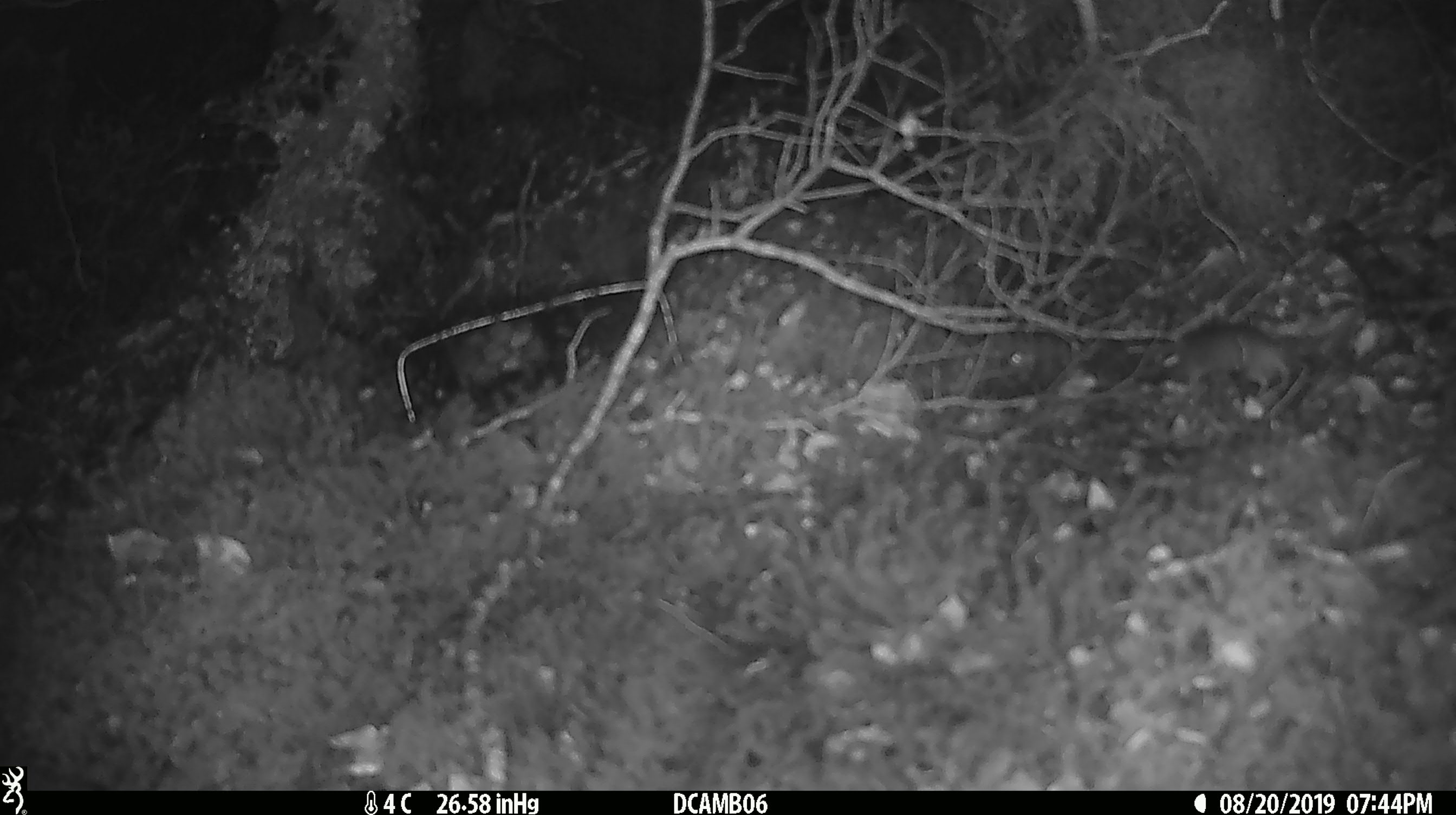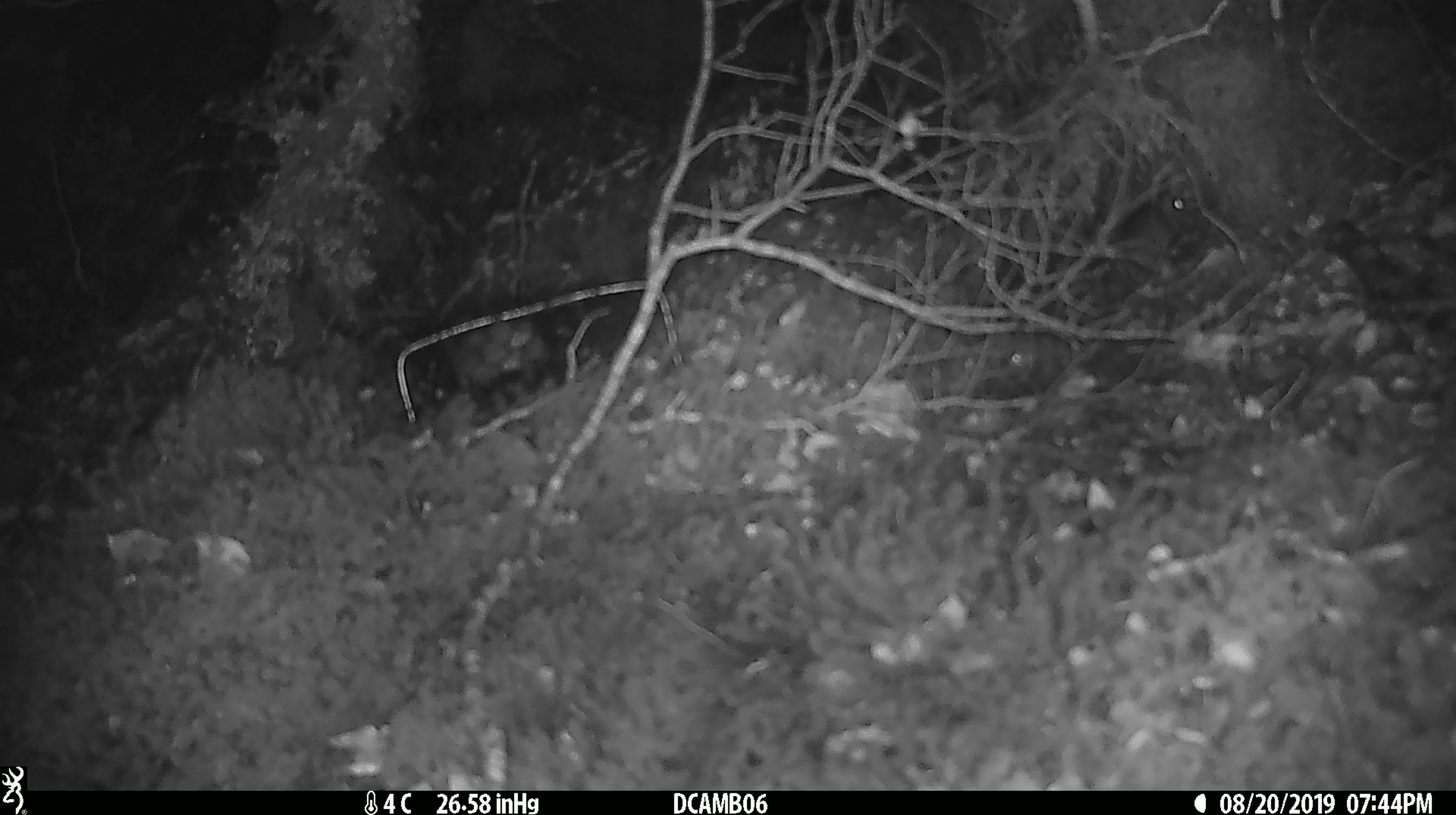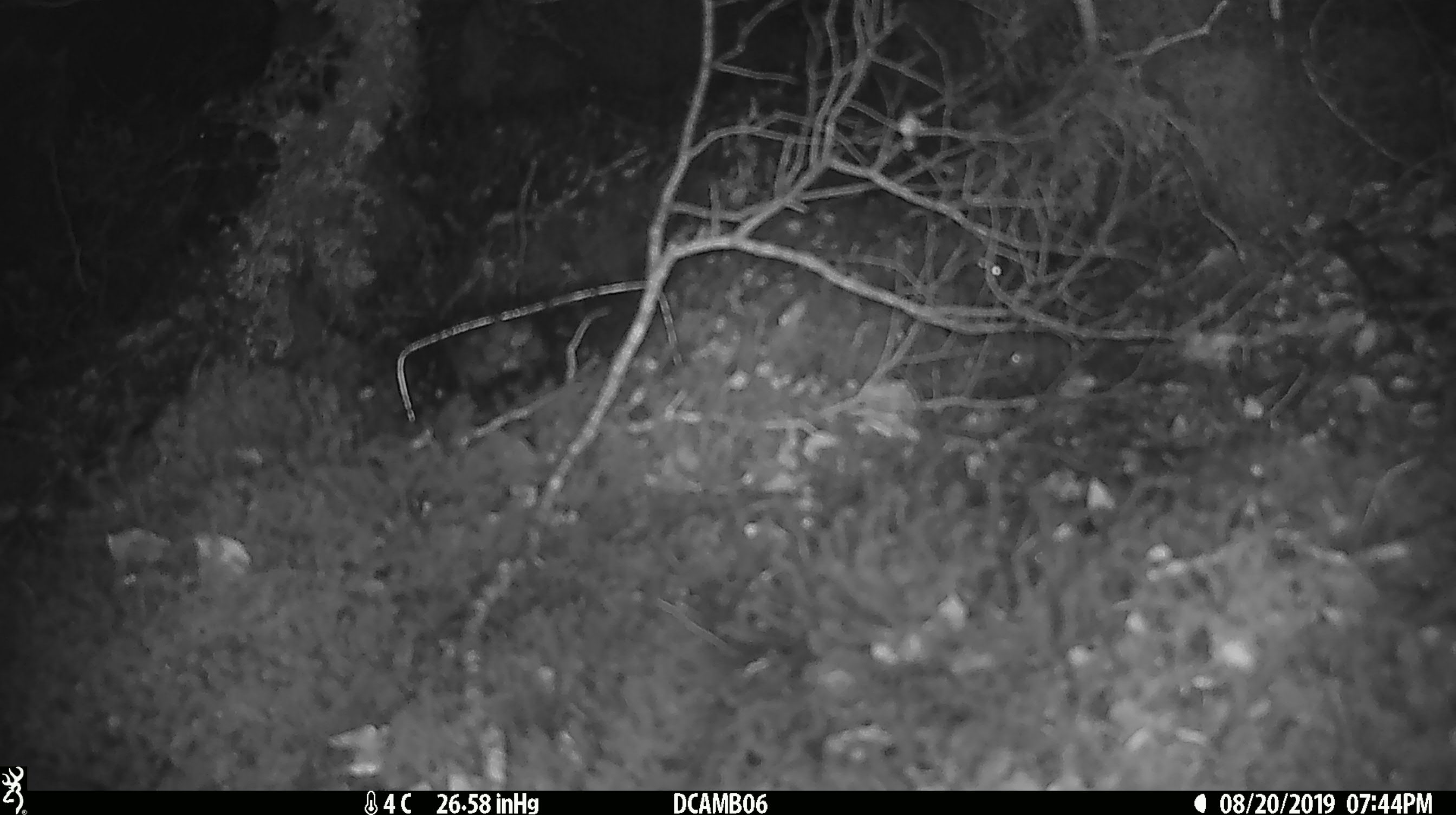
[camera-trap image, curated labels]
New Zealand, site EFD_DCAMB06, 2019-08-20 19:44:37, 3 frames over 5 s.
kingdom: Animalia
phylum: Chordata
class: Mammalia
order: Rodentia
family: Muridae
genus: Mus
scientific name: Mus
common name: mouse